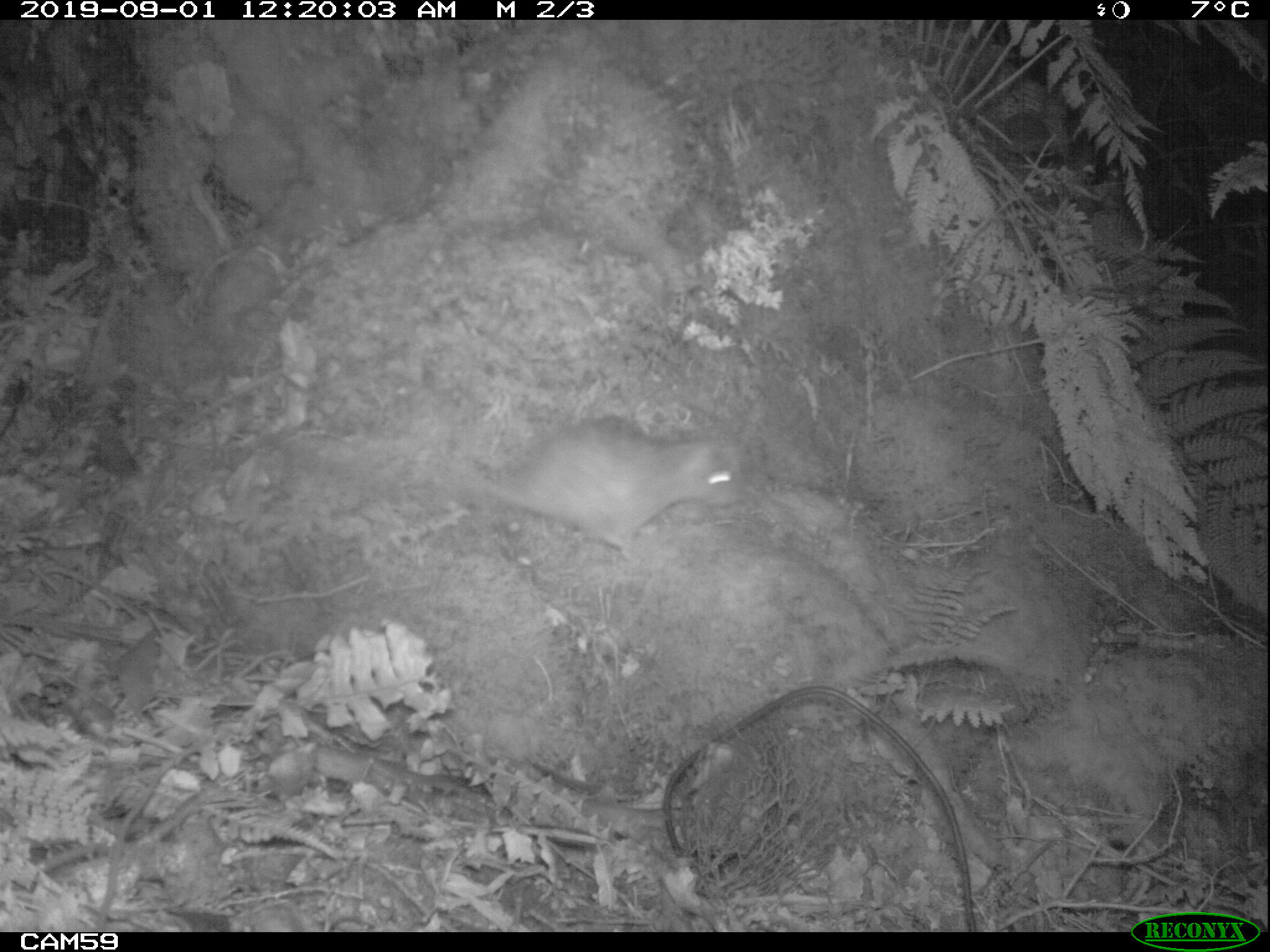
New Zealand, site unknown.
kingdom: Animalia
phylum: Chordata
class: Mammalia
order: Rodentia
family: Muridae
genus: Rattus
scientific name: Rattus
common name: rat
Rat (Rattus).